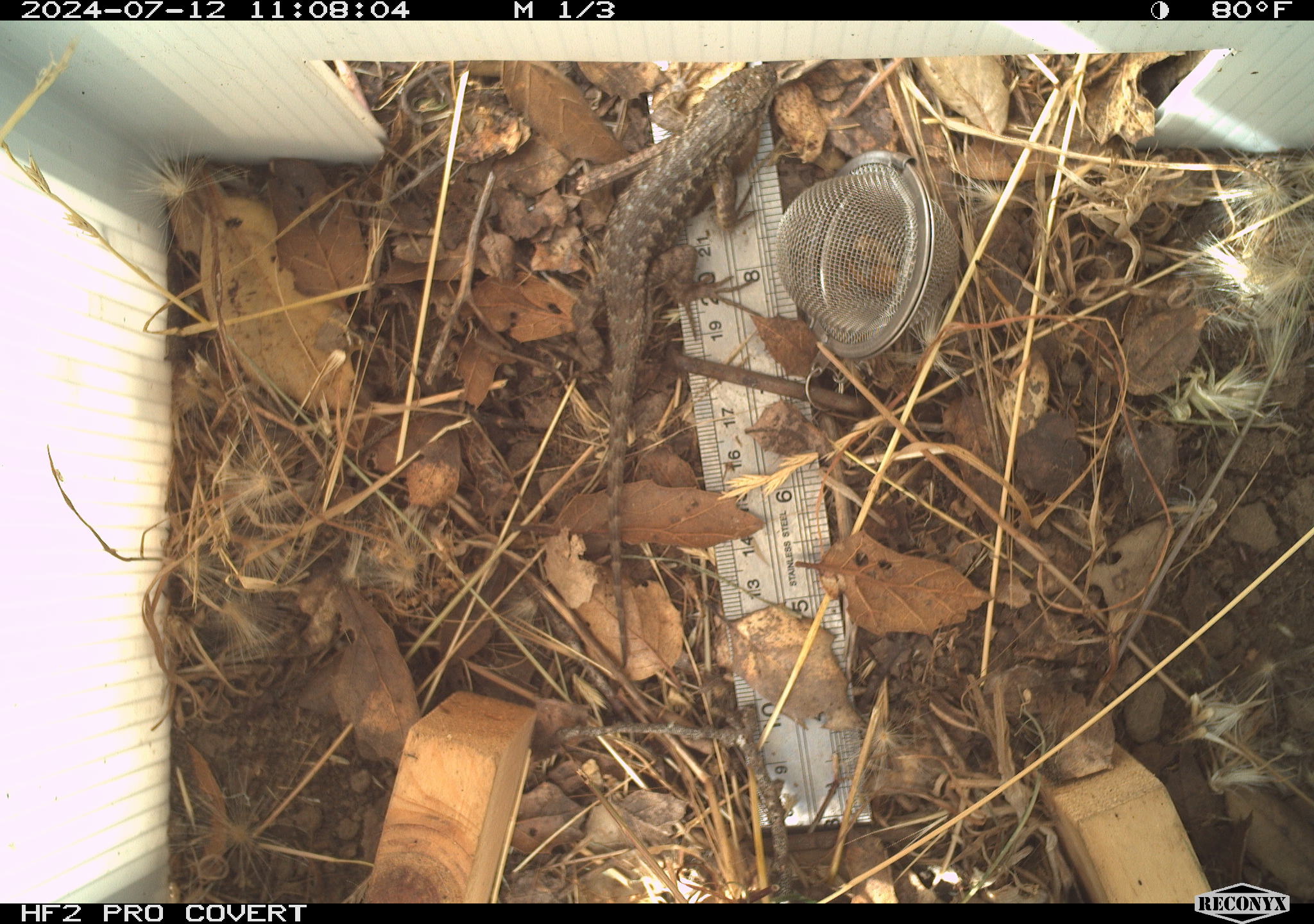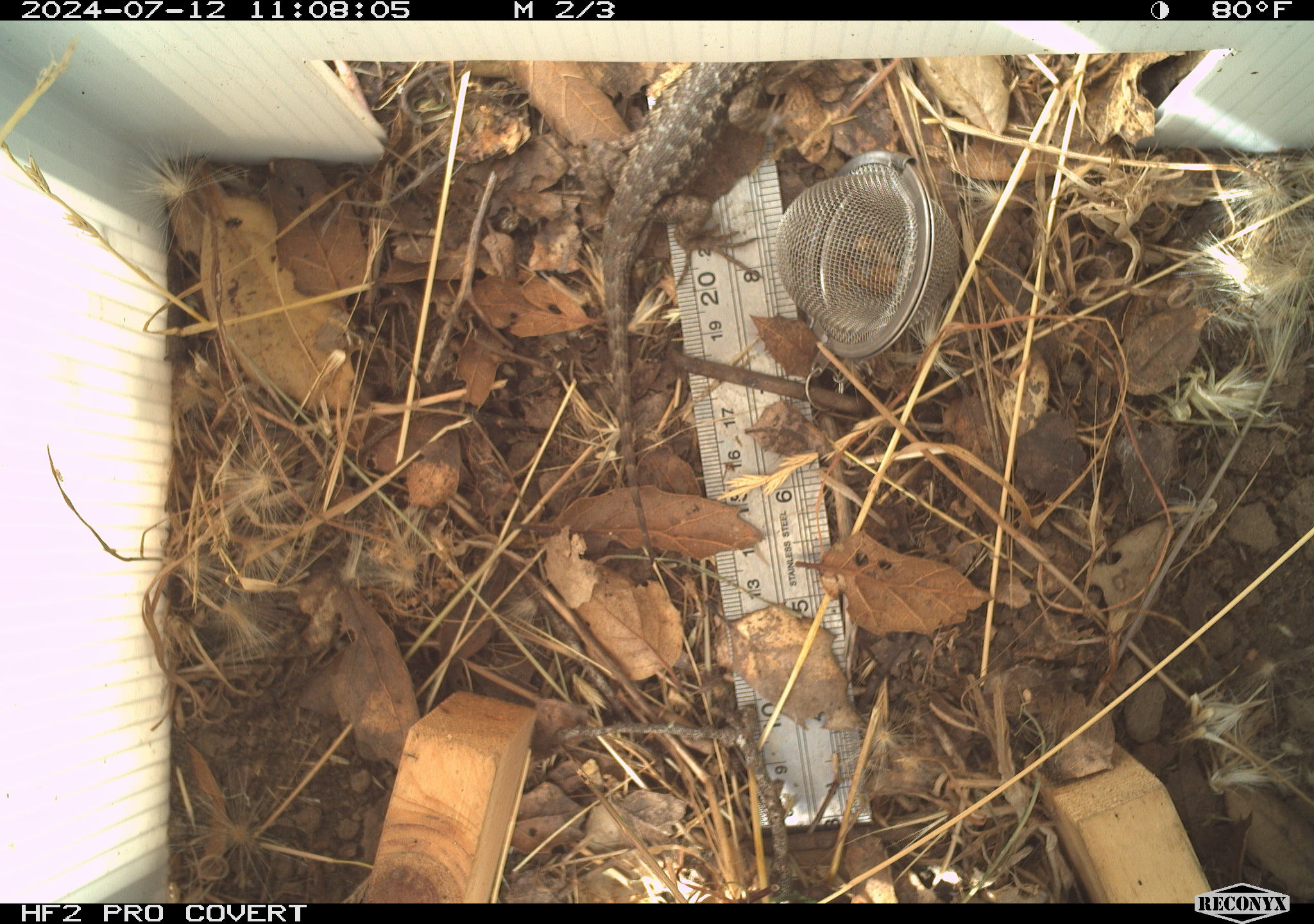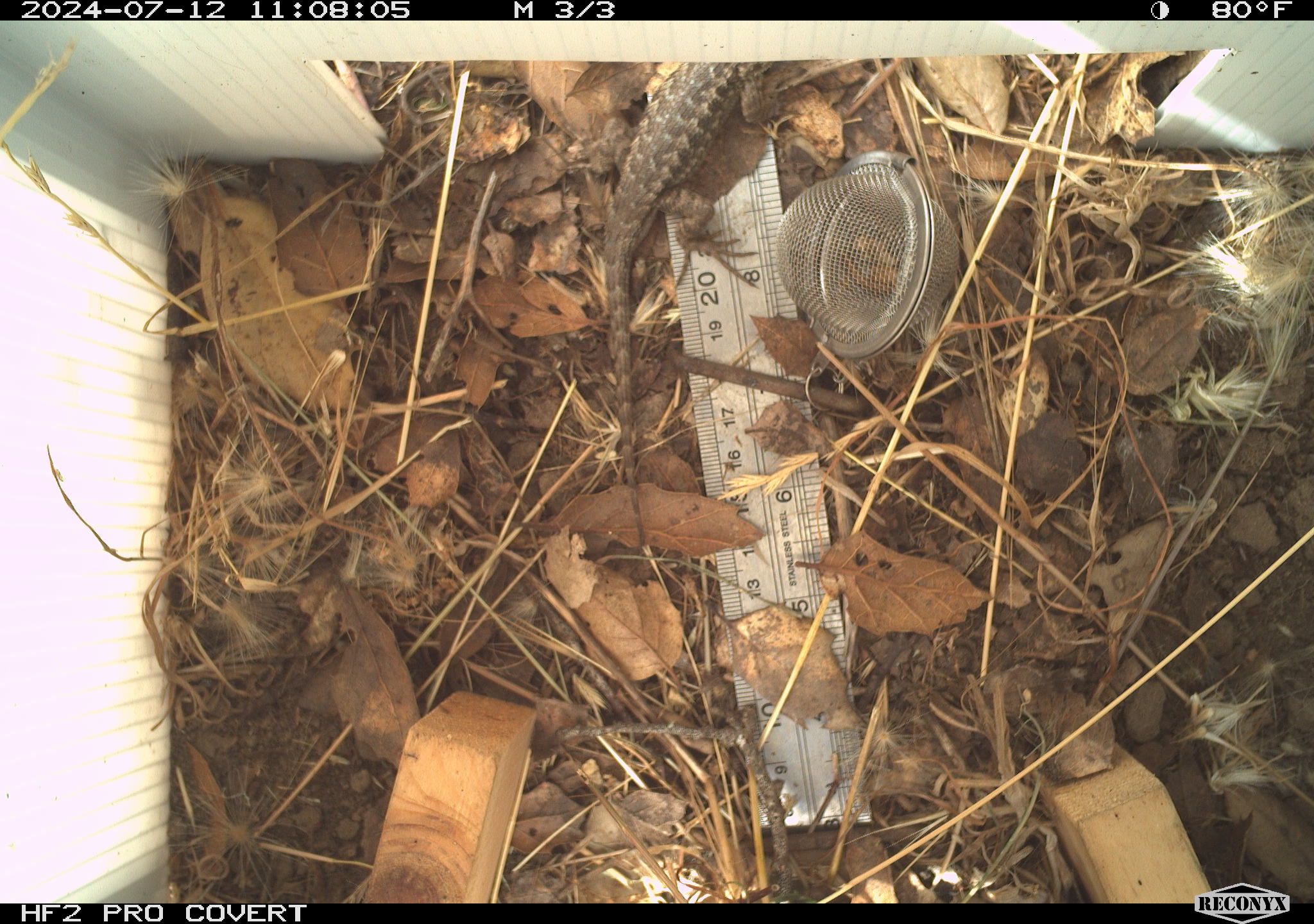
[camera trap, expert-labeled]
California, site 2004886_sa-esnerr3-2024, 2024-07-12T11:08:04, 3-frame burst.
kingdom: Animalia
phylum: Chordata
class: Reptilia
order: Squamata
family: Phrynosomatidae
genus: Sceloporus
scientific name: Sceloporus occidentalis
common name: western fence lizard